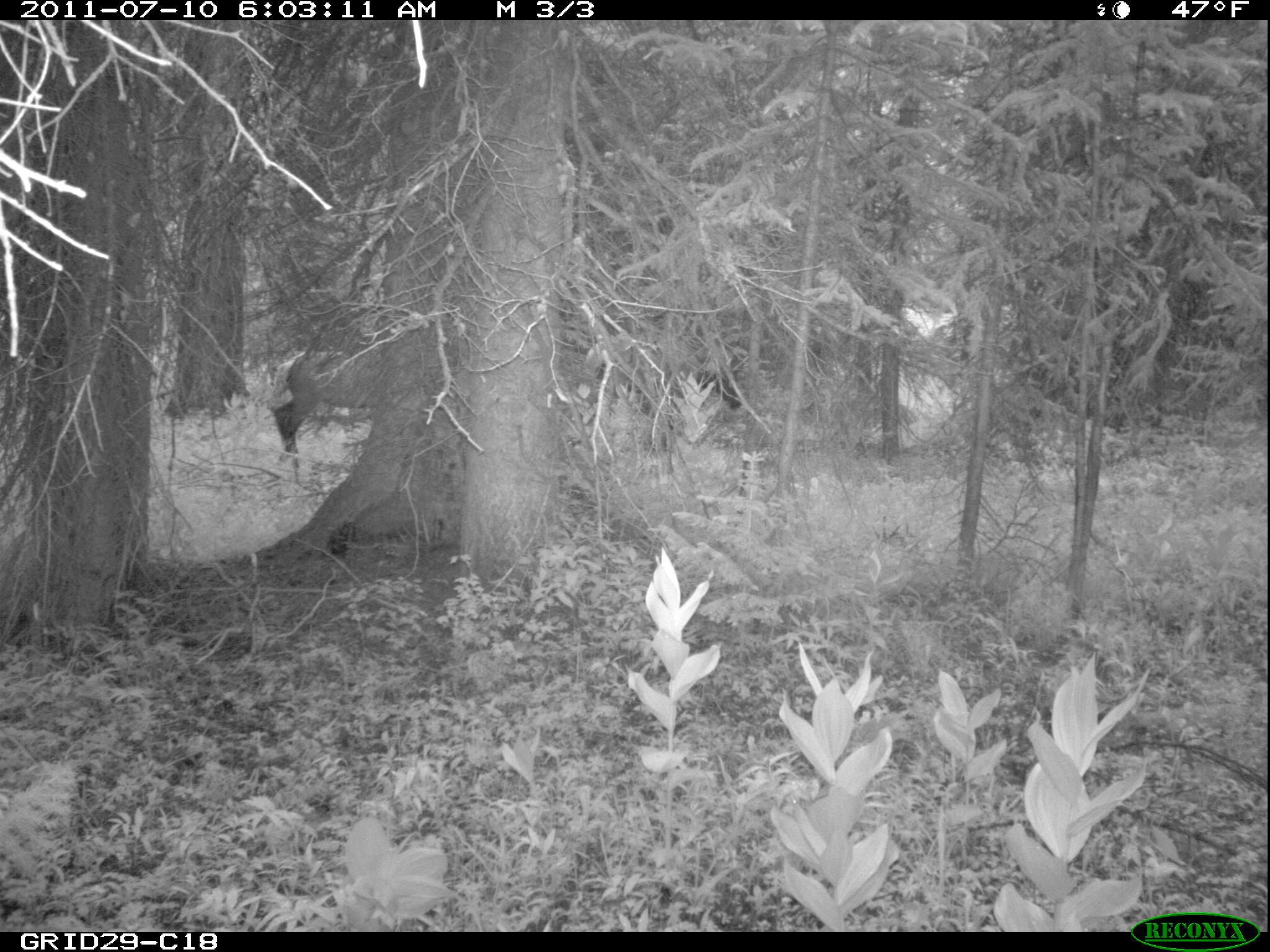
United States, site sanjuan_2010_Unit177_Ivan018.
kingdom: Animalia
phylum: Chordata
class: Mammalia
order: Artiodactyla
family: Cervidae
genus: Cervus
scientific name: Cervus elaphus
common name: red deer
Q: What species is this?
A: Cervus elaphus (red deer).